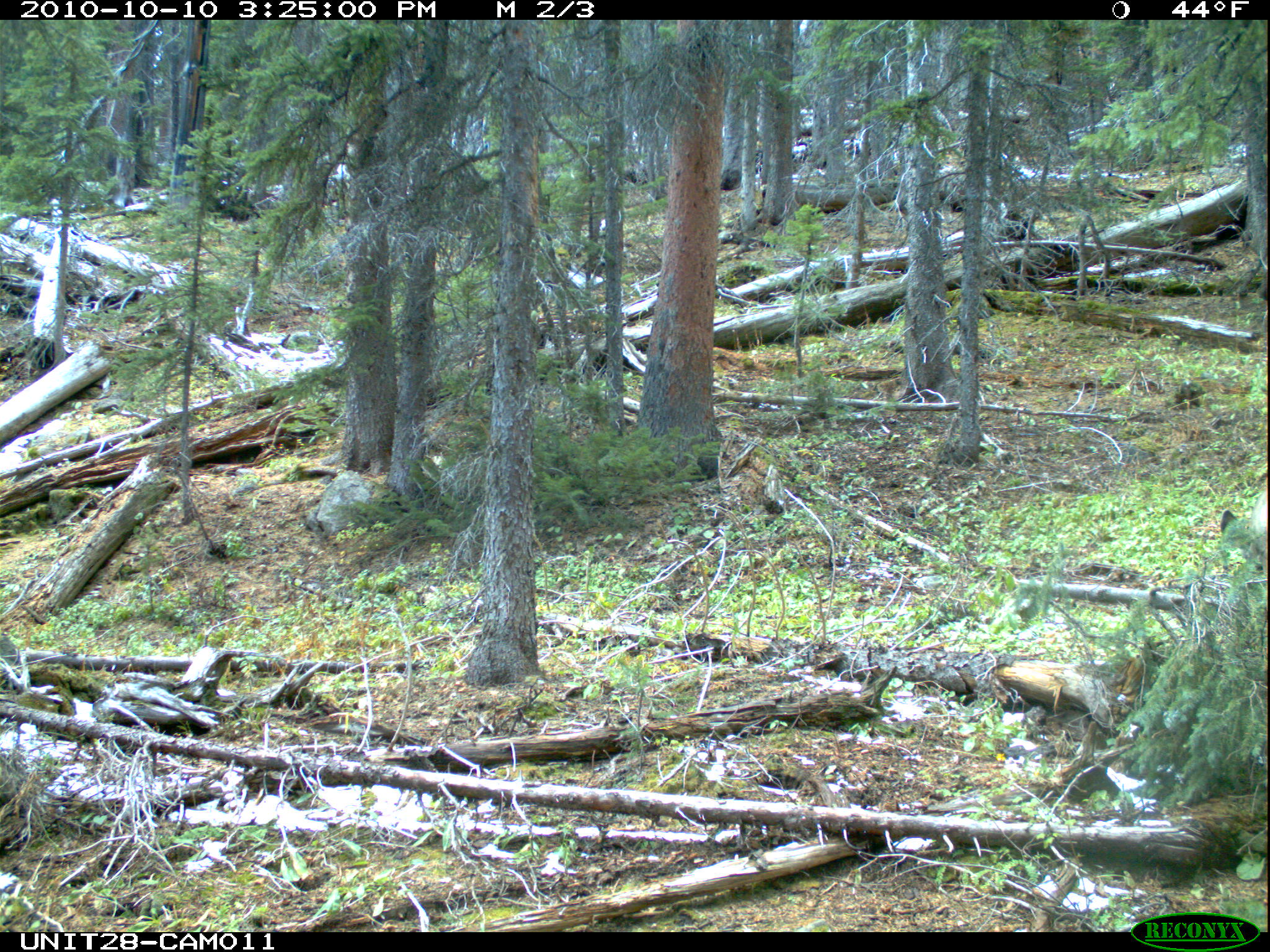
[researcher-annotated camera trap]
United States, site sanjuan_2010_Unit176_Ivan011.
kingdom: Animalia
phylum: Chordata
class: Mammalia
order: Artiodactyla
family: Cervidae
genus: Odocoileus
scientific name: Odocoileus hemionus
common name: mule deer